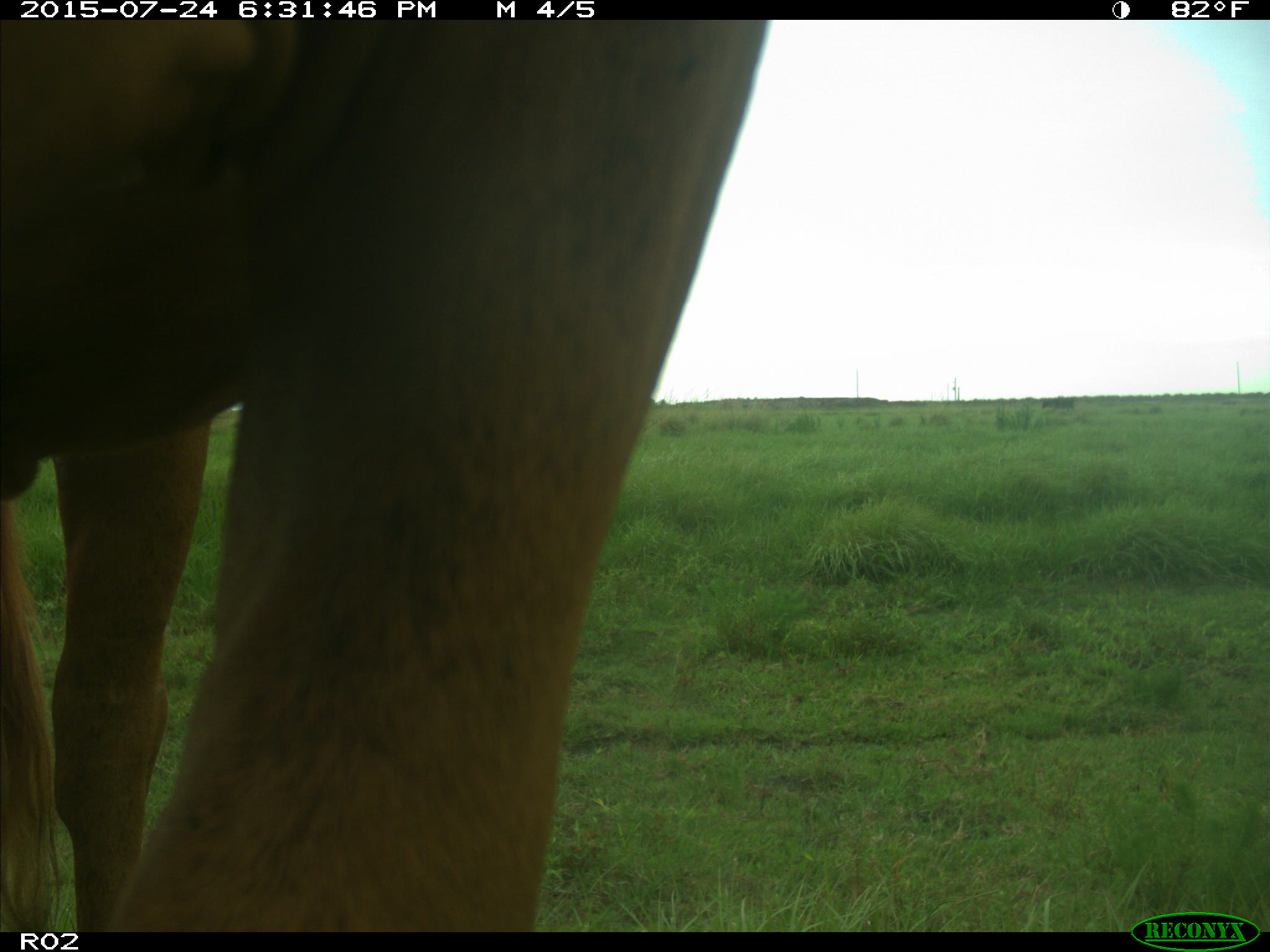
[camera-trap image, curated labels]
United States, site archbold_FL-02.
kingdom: Animalia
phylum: Chordata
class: Mammalia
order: Artiodactyla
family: Bovidae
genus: Bos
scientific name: Bos taurus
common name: domestic cow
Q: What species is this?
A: Bos taurus (domestic cow).